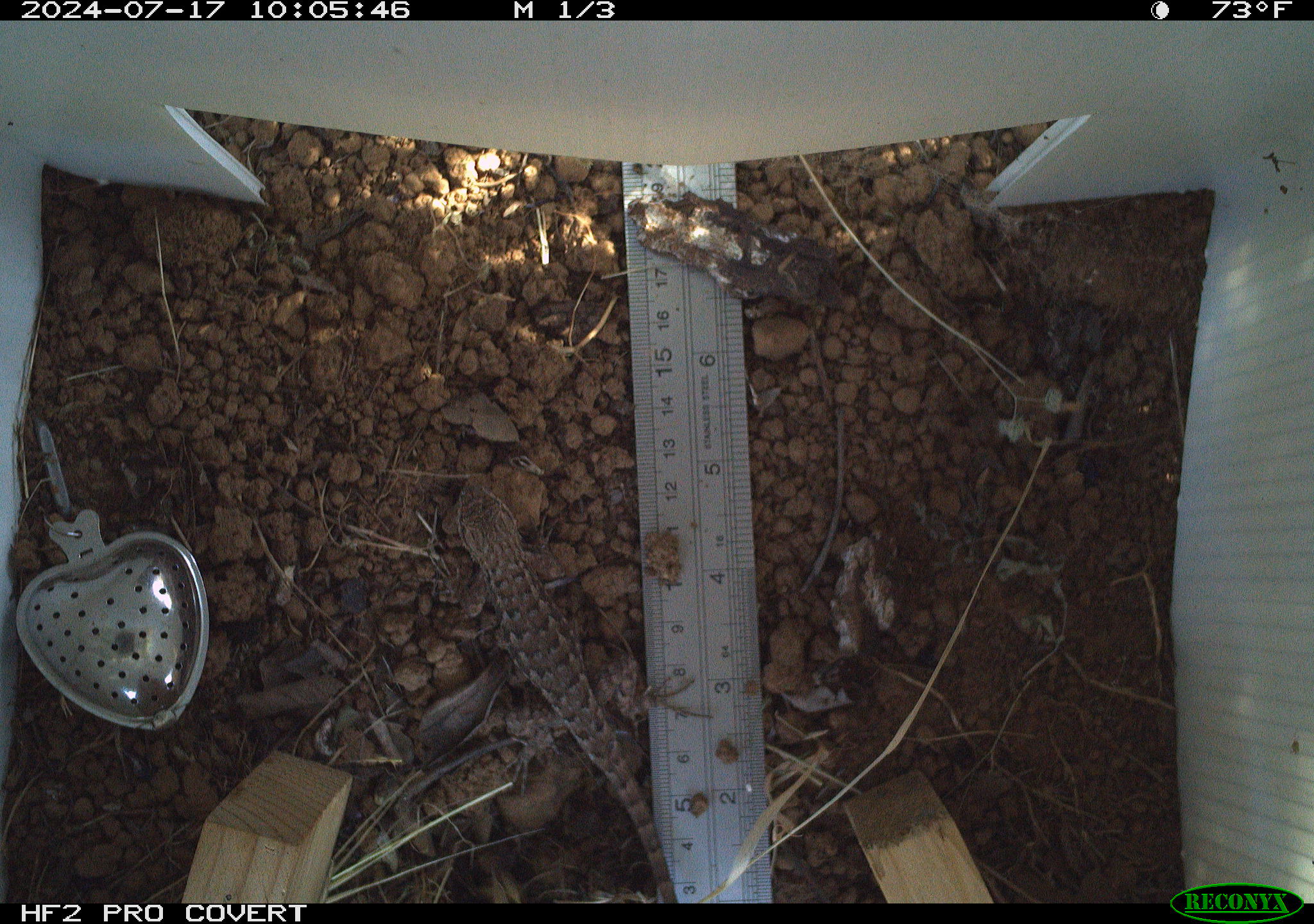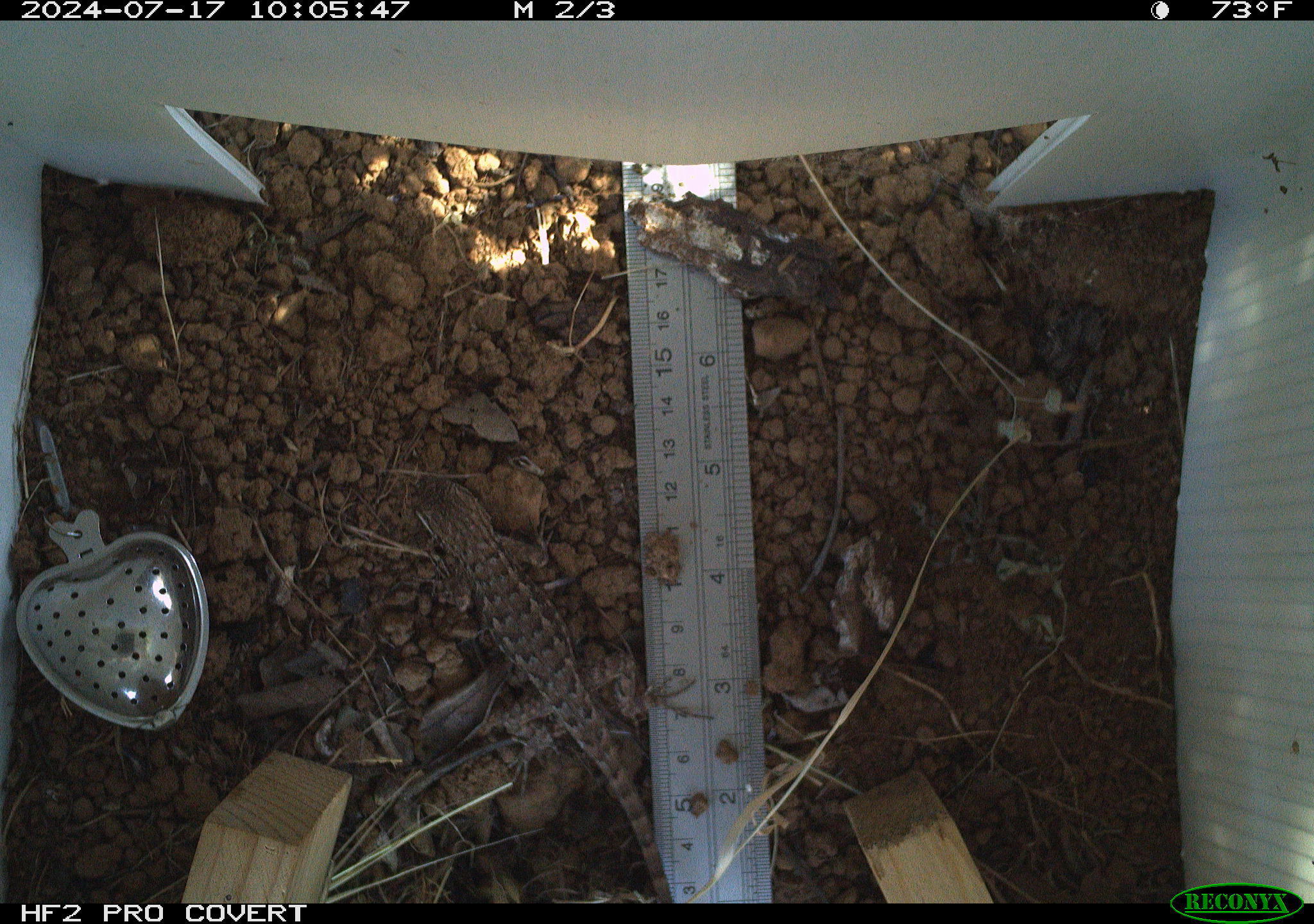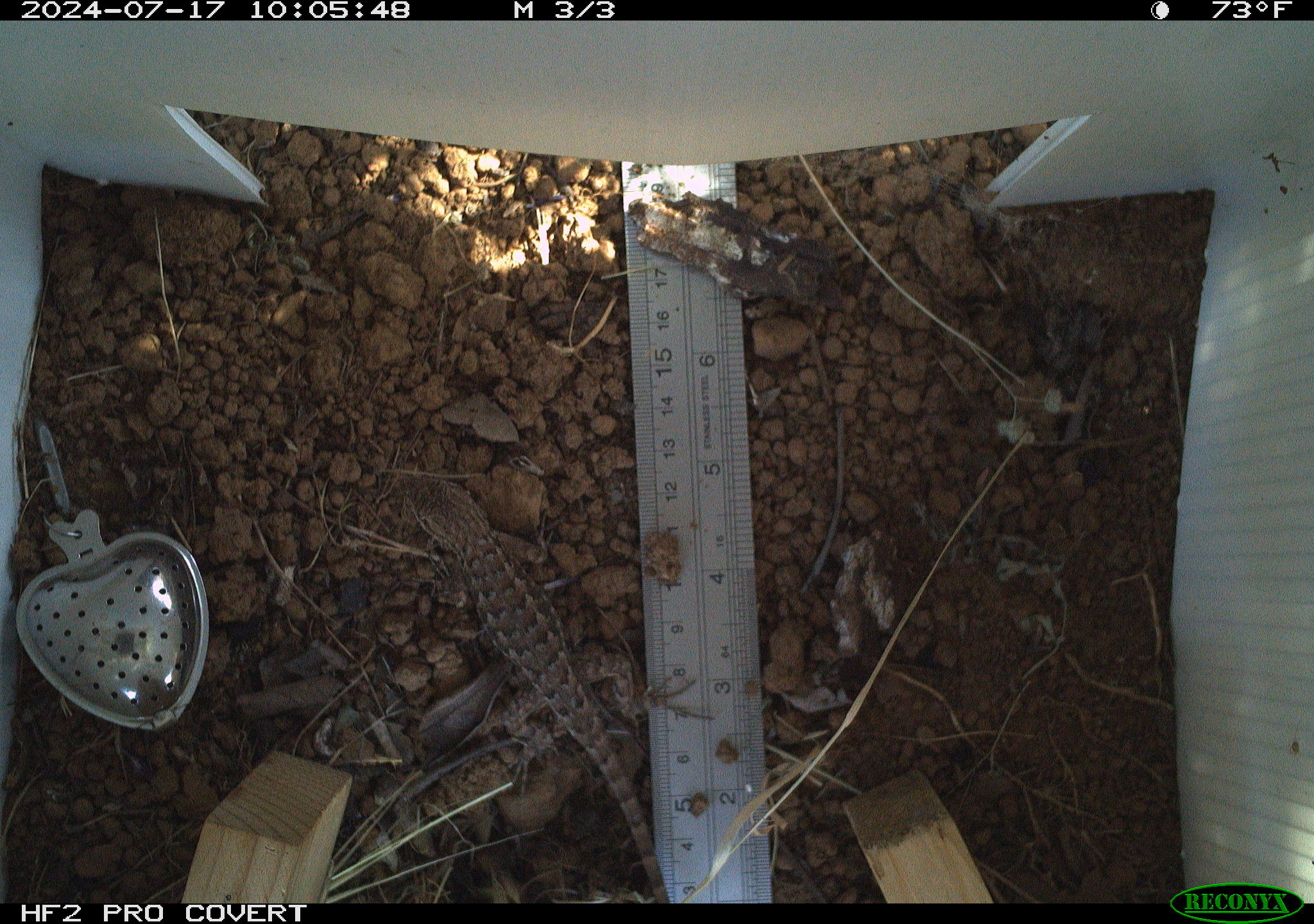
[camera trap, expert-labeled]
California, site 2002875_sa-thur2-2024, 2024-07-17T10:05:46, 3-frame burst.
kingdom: Animalia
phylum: Chordata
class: Reptilia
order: Squamata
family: Phrynosomatidae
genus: Sceloporus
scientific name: Sceloporus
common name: spiny lizards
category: sceloporus species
Sceloporus species (spiny lizards) (Sceloporus).